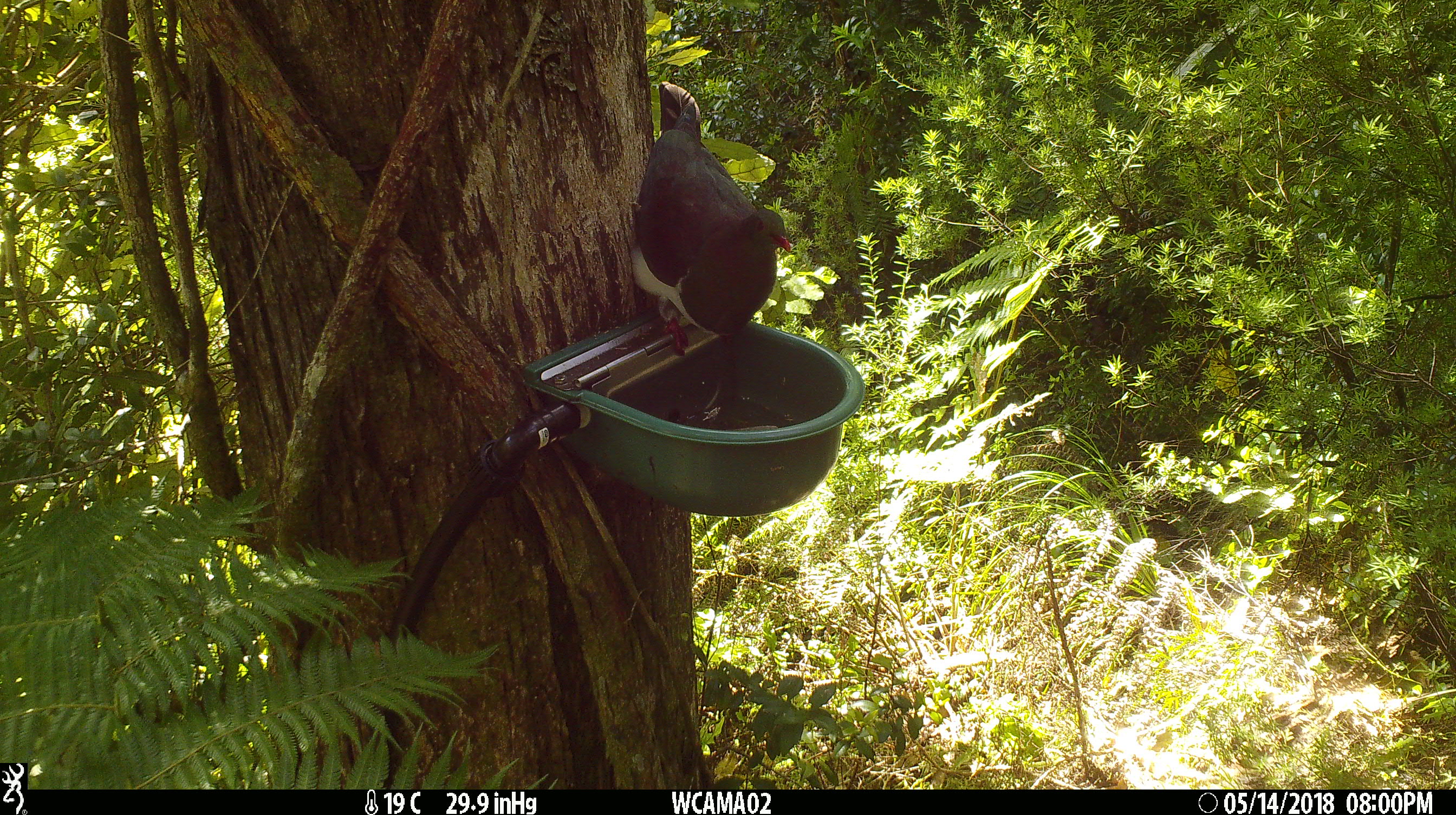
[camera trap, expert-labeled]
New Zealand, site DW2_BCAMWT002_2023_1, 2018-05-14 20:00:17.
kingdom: Animalia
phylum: Chordata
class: Aves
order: Columbiformes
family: Columbidae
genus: Hemiphaga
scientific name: Hemiphaga novaeseelandiae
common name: new zealand pigeon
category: kereru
Kereru (new zealand pigeon) (Hemiphaga novaeseelandiae).